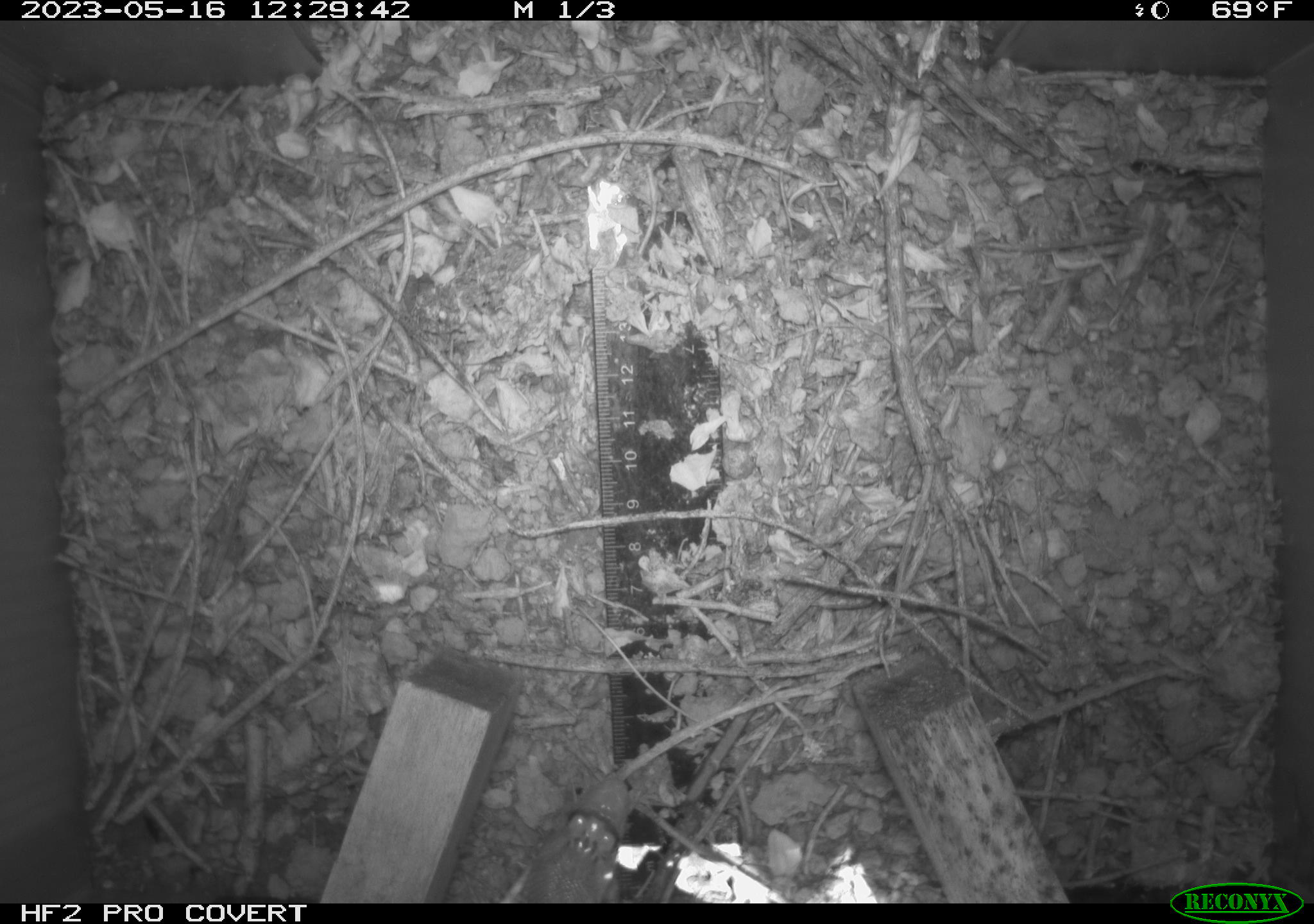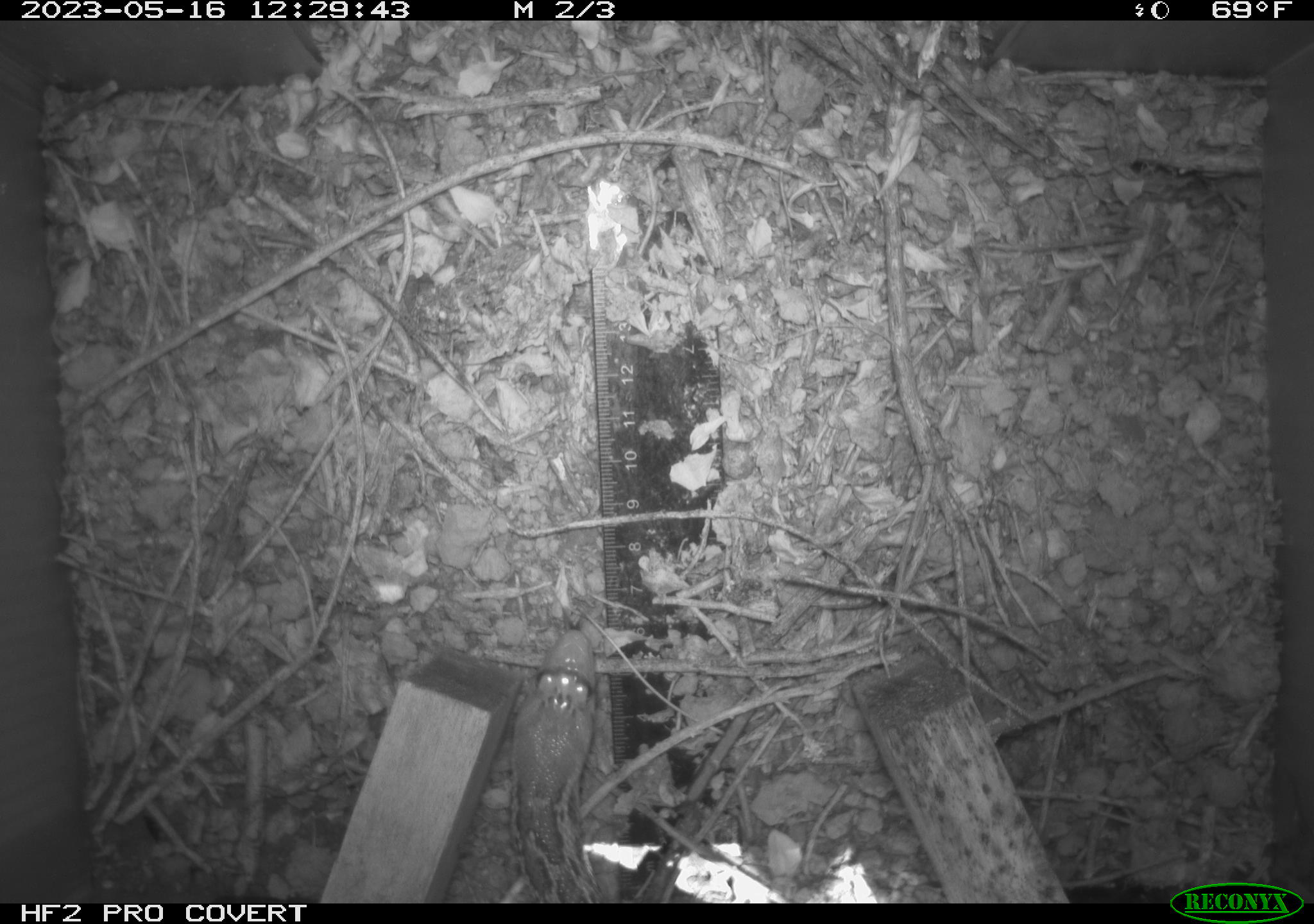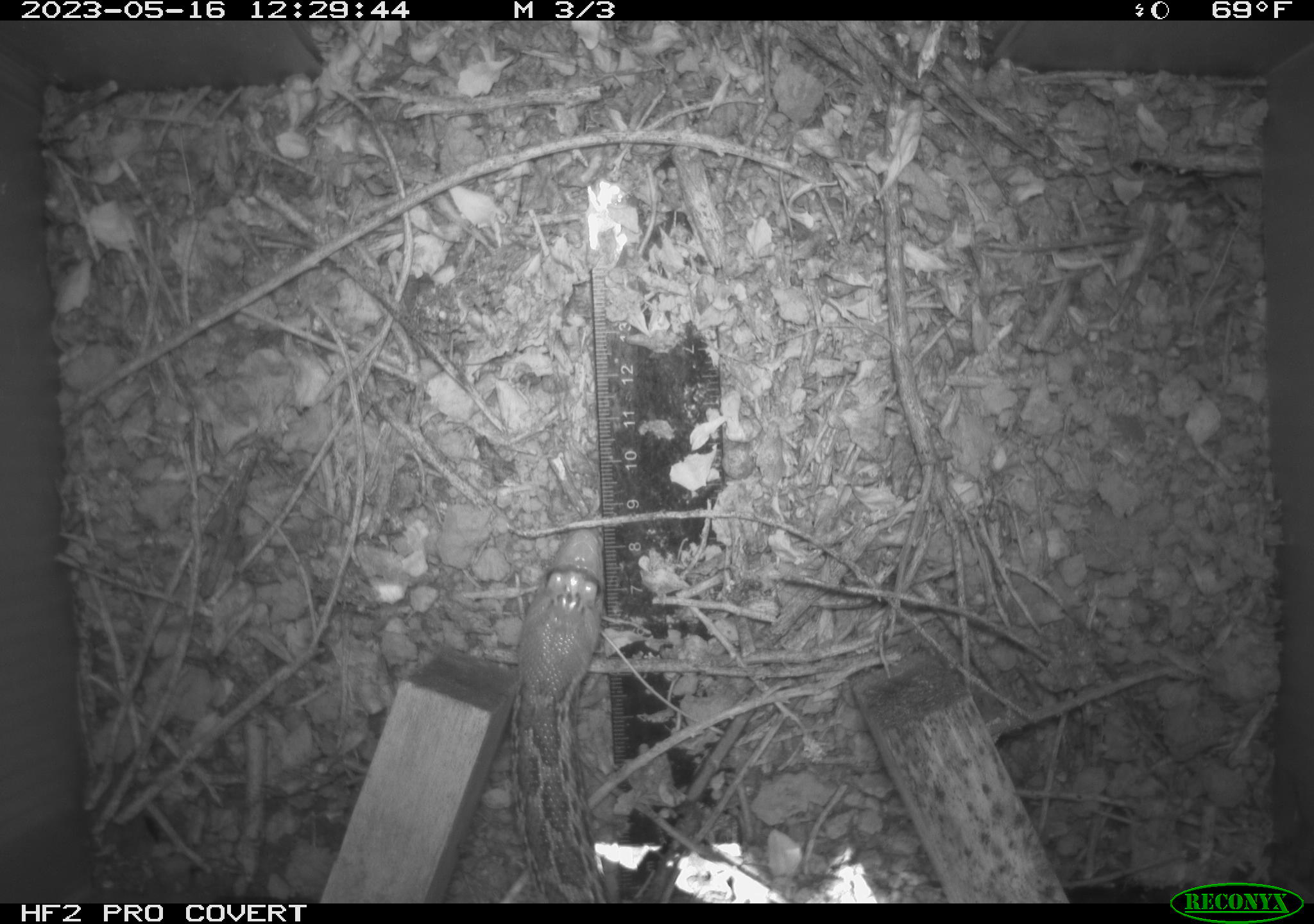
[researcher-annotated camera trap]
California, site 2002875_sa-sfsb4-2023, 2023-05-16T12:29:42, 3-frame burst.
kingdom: Animalia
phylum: Chordata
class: Reptilia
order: Squamata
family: Colubridae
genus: Pituophis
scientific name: Pituophis catenifer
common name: gophersnake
Gophersnake (Pituophis catenifer).